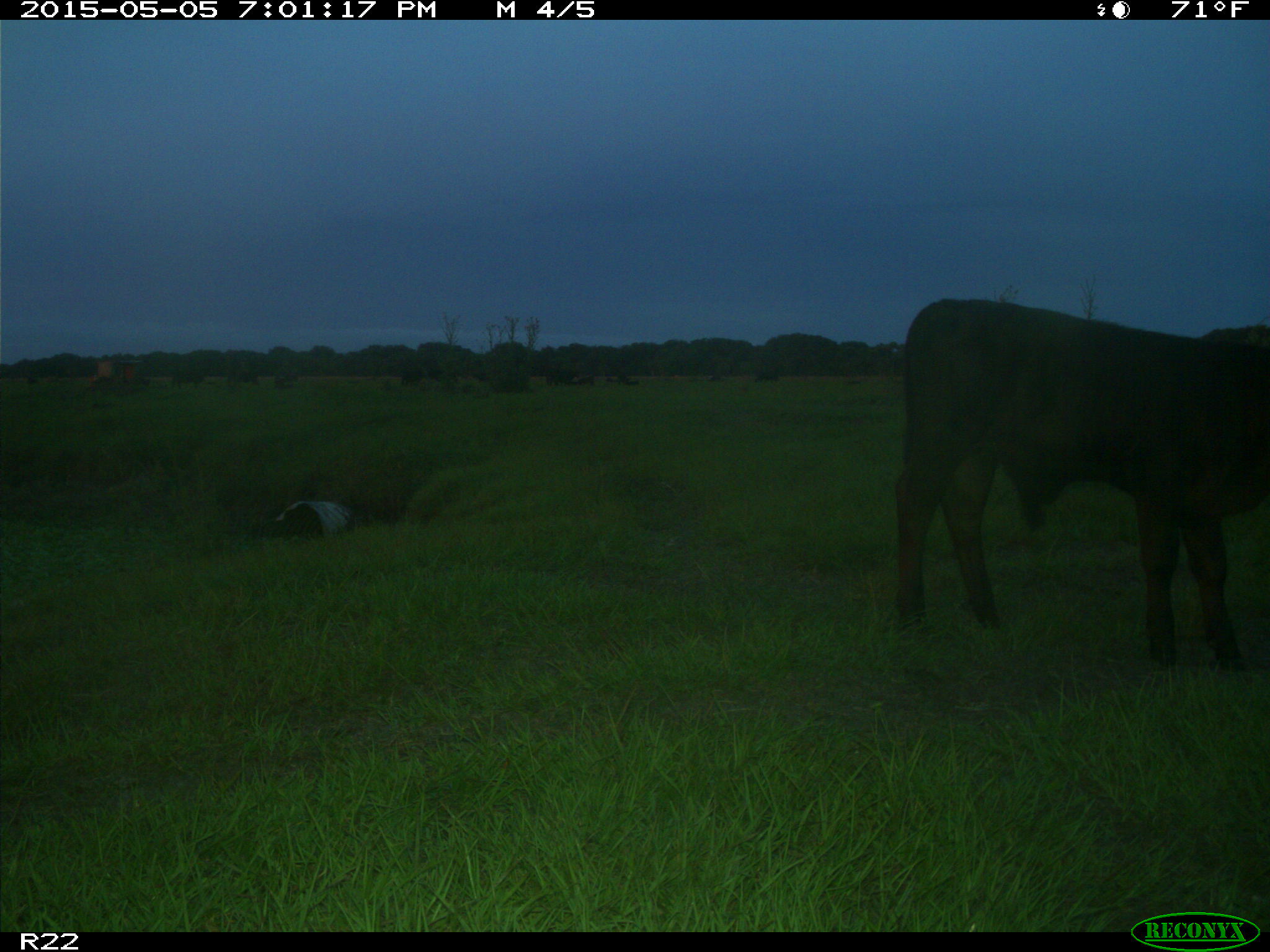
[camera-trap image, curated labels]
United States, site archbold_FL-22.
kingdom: Animalia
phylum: Chordata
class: Mammalia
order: Artiodactyla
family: Bovidae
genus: Bos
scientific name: Bos taurus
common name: domestic cow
Bos taurus (domestic cow).